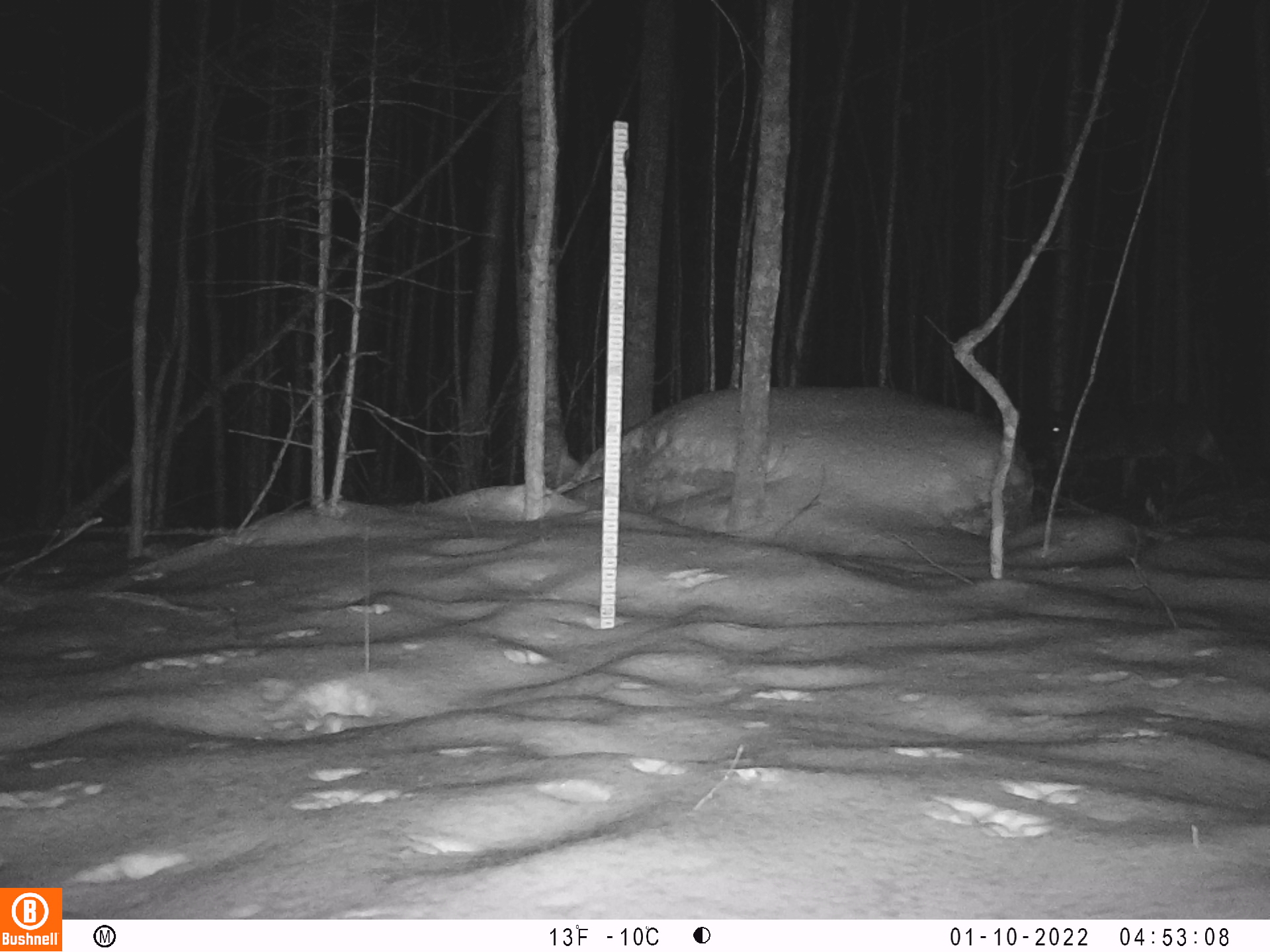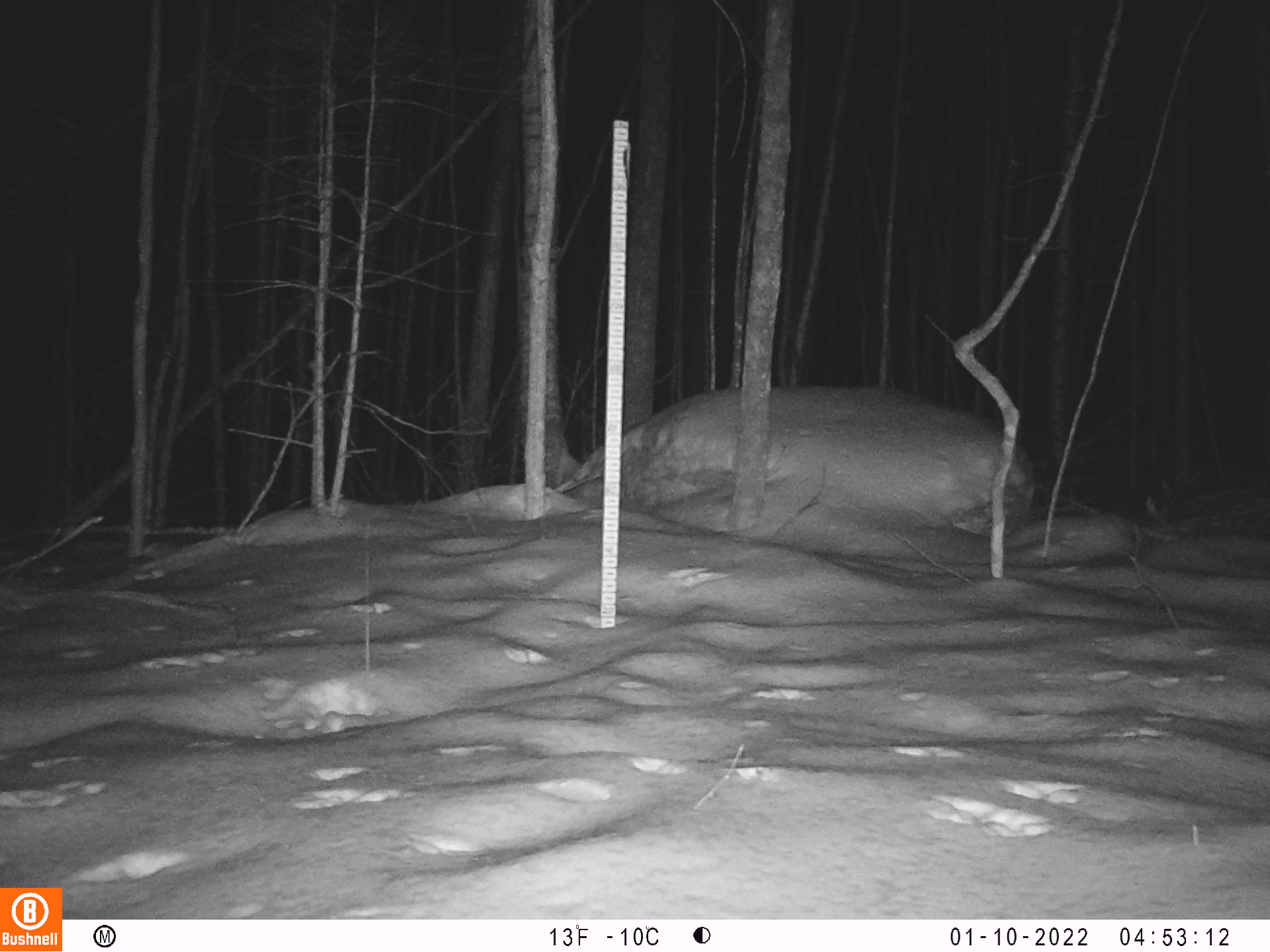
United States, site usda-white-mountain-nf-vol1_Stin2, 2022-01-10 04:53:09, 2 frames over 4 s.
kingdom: Animalia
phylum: Chordata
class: Mammalia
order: Artiodactyla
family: Cervidae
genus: Odocoileus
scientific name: Odocoileus virginianus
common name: white-tailed deer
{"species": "white-tailed deer (Odocoileus virginianus)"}